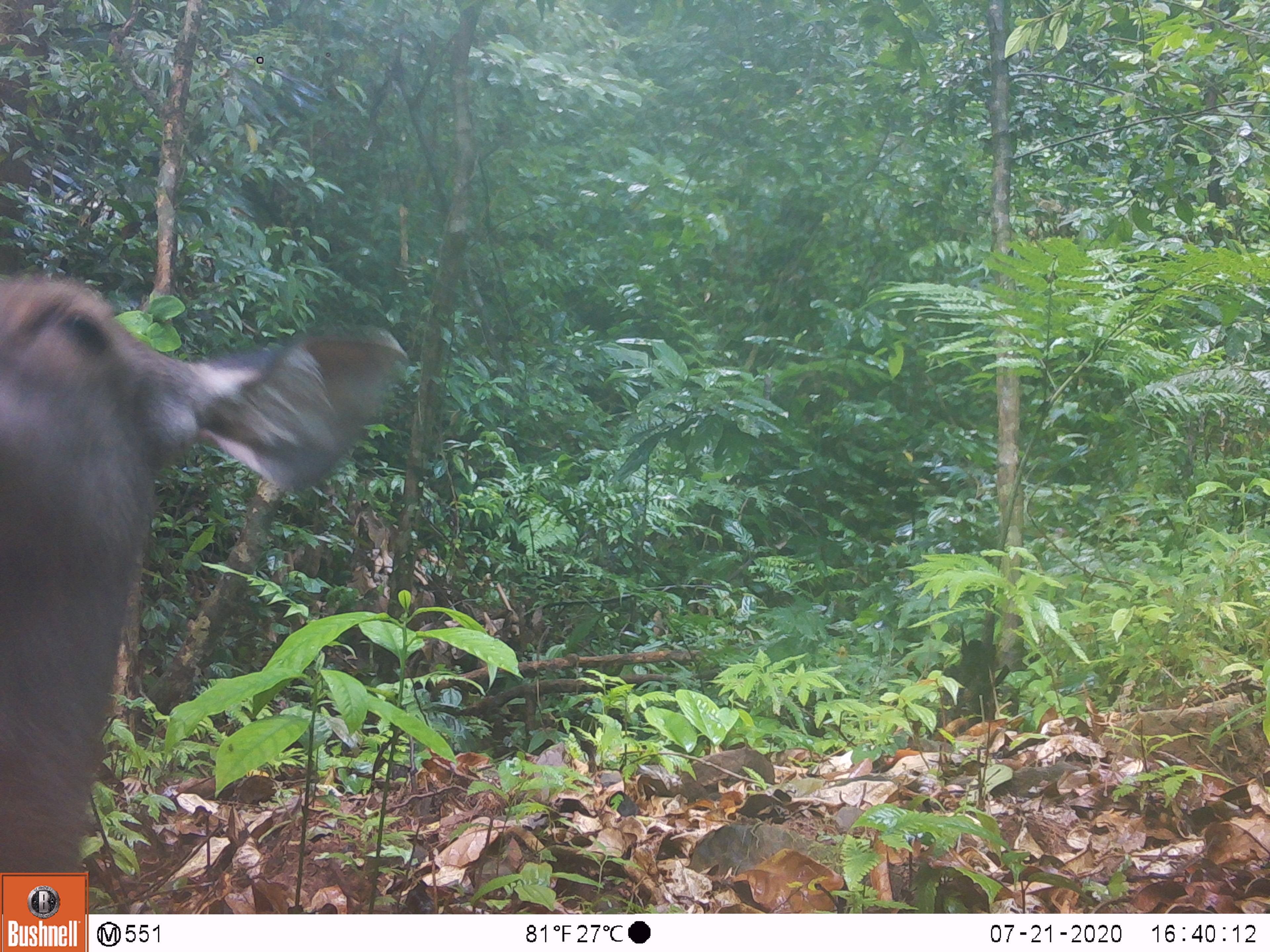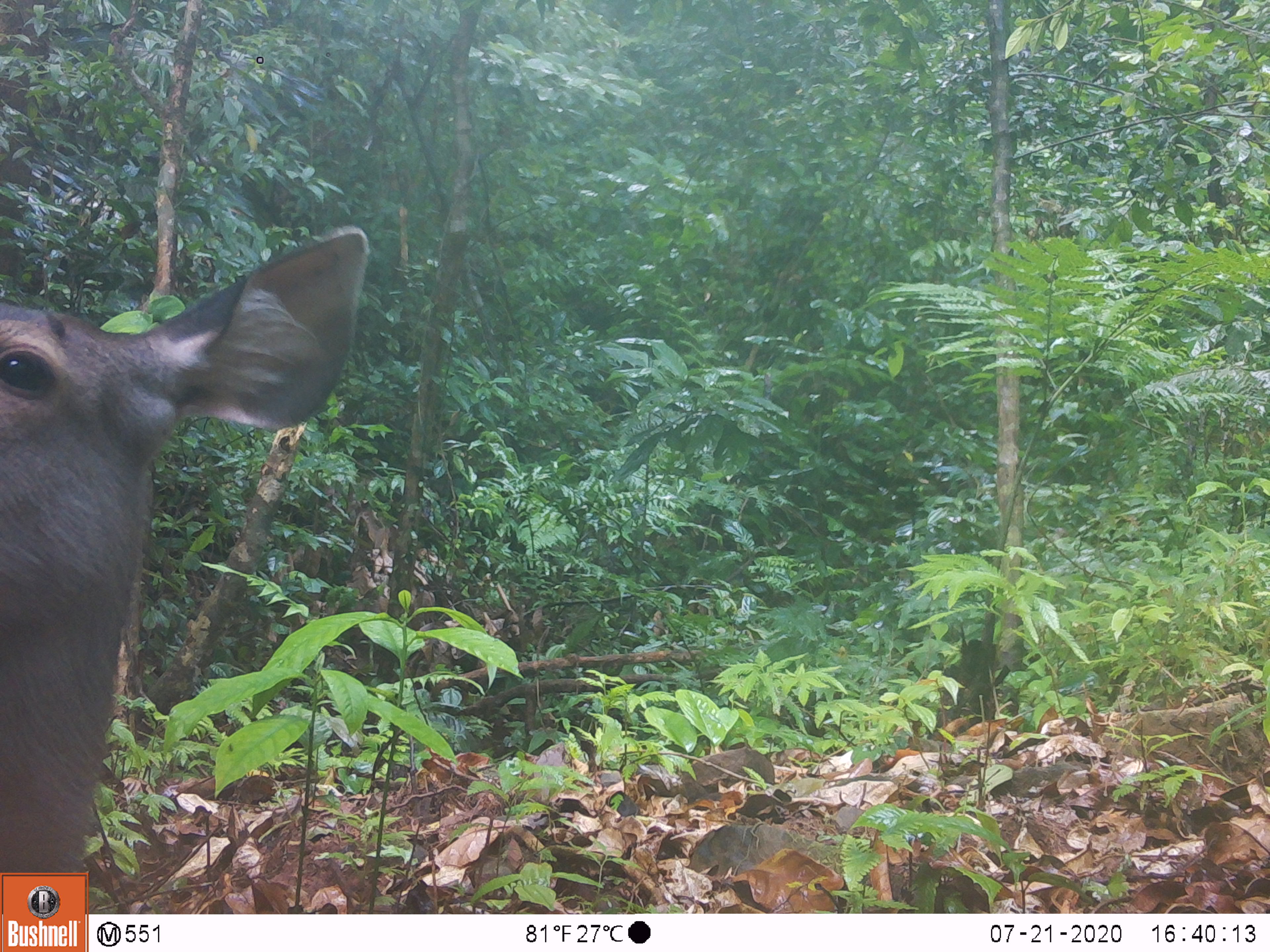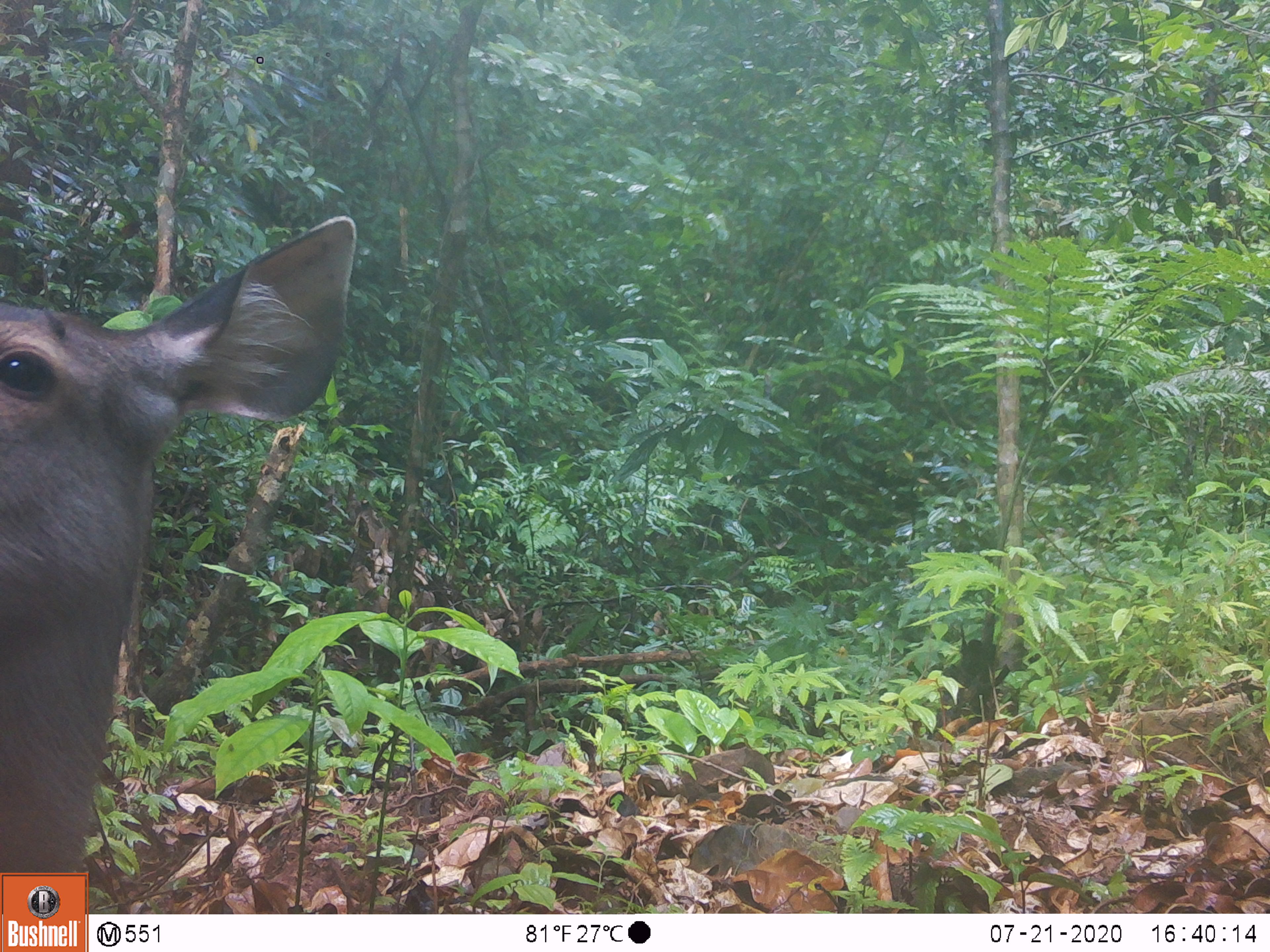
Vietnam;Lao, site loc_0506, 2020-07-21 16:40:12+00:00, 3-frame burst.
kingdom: Animalia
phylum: Chordata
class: Mammalia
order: Artiodactyla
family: Cervidae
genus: Rusa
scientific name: Rusa unicolor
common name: sambar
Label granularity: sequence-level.